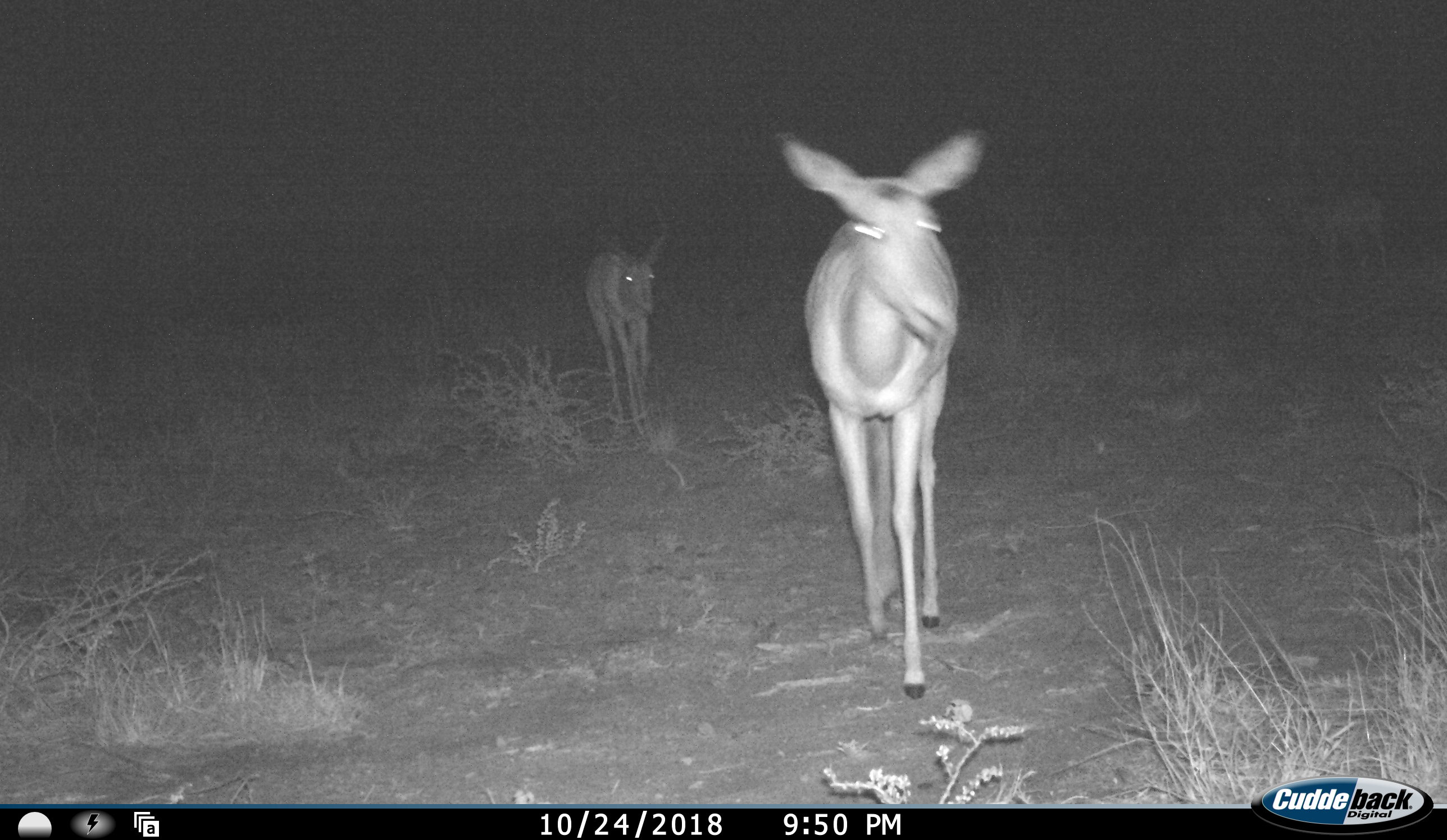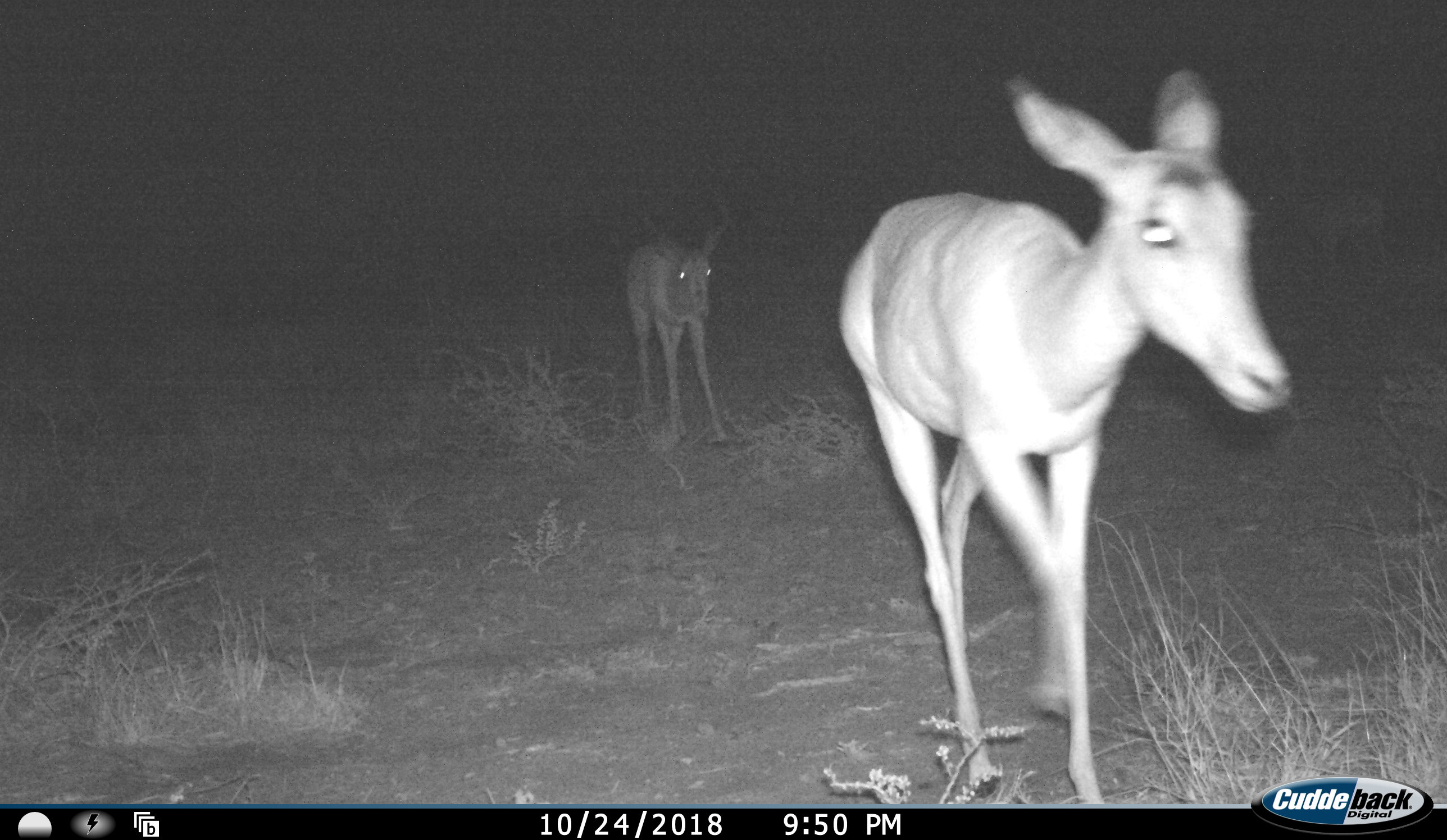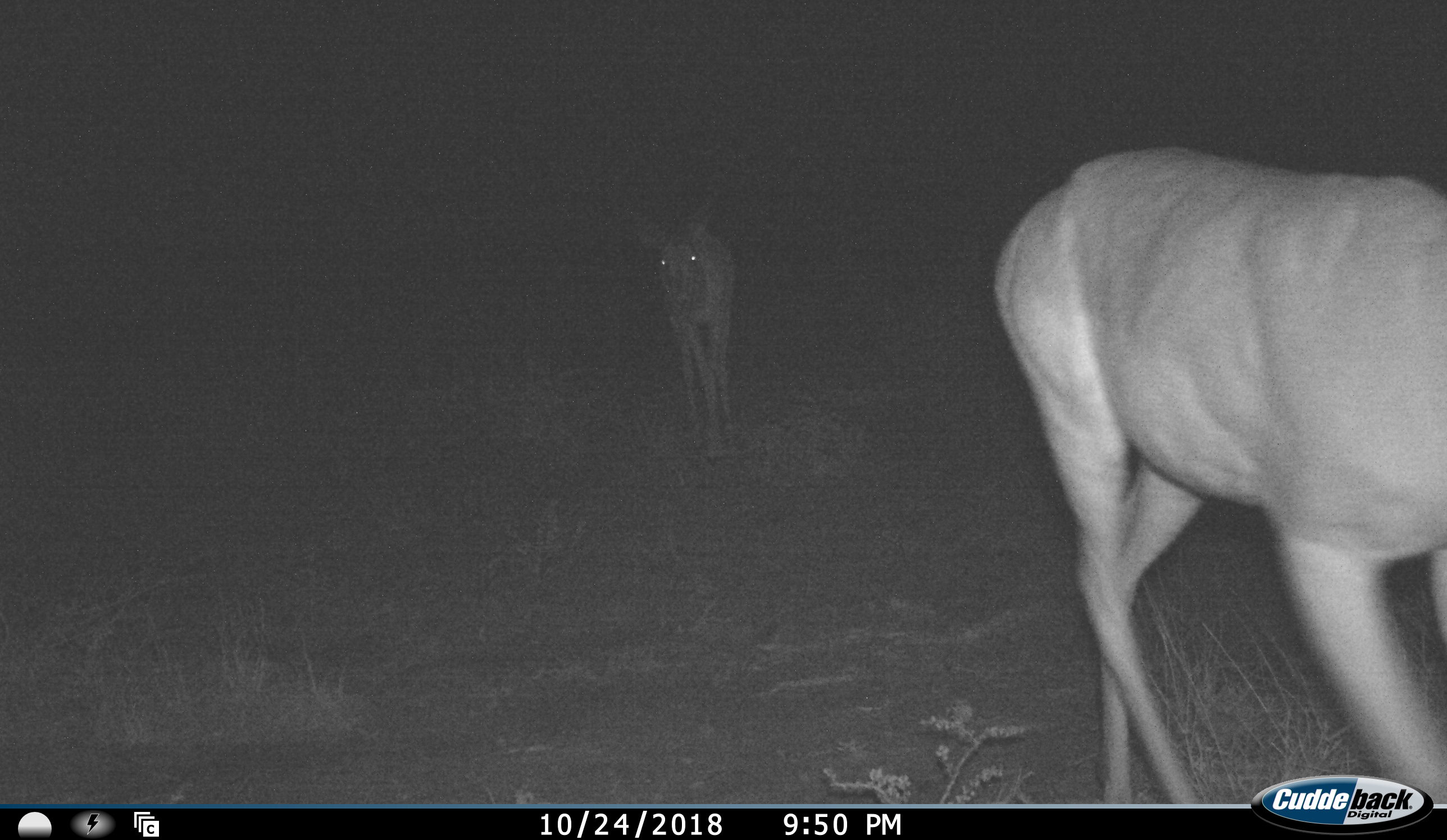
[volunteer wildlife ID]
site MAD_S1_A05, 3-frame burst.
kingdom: Animalia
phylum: Chordata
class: Mammalia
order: Artiodactyla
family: Bovidae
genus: Aepyceros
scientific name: Aepyceros melampus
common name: impala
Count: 2.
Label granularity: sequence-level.